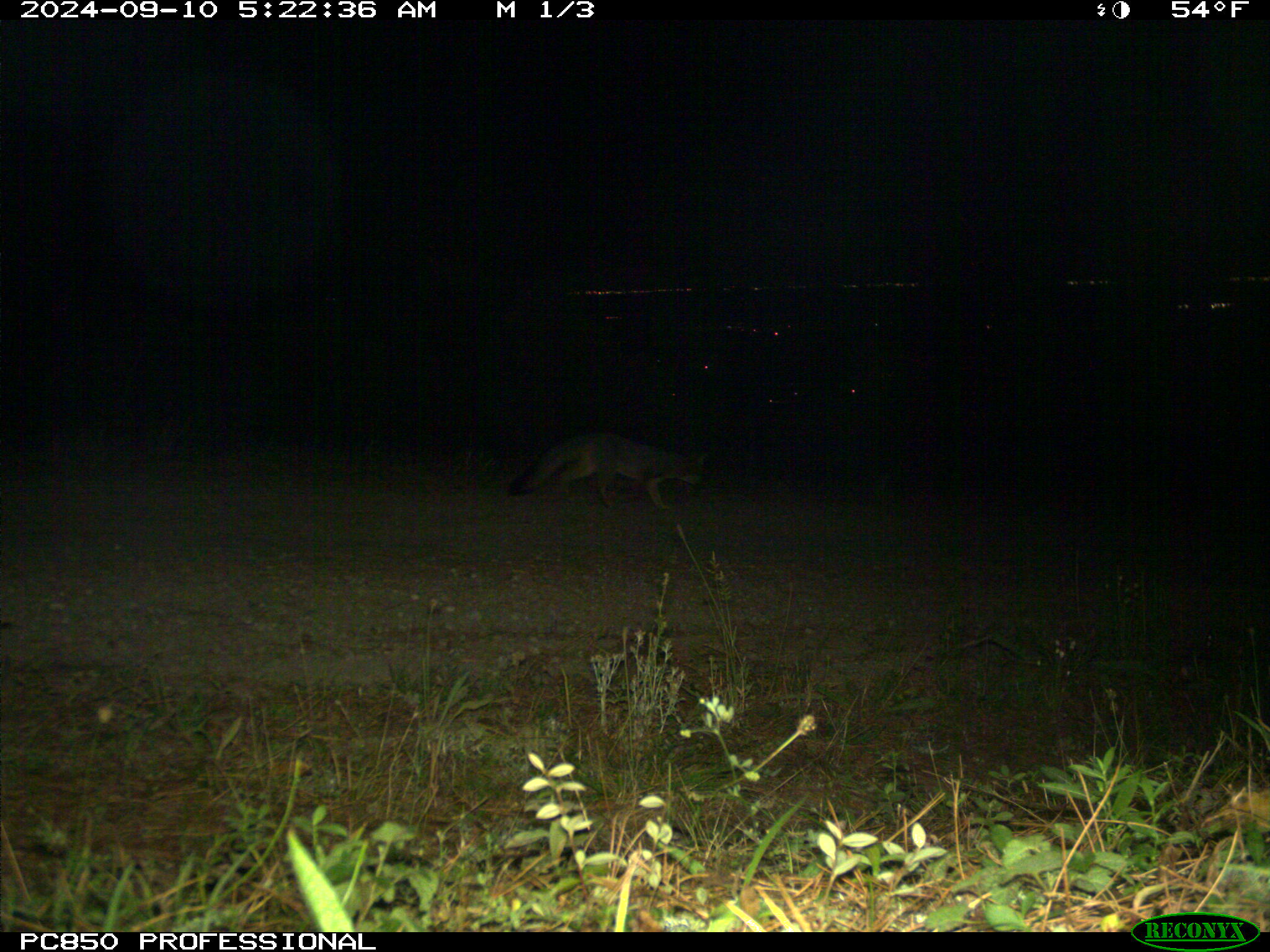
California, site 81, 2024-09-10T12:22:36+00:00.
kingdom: Animalia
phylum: Chordata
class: Mammalia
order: Carnivora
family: Canidae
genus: Urocyon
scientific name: Urocyon cinereoargenteus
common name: gray fox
Gray fox (Urocyon cinereoargenteus).